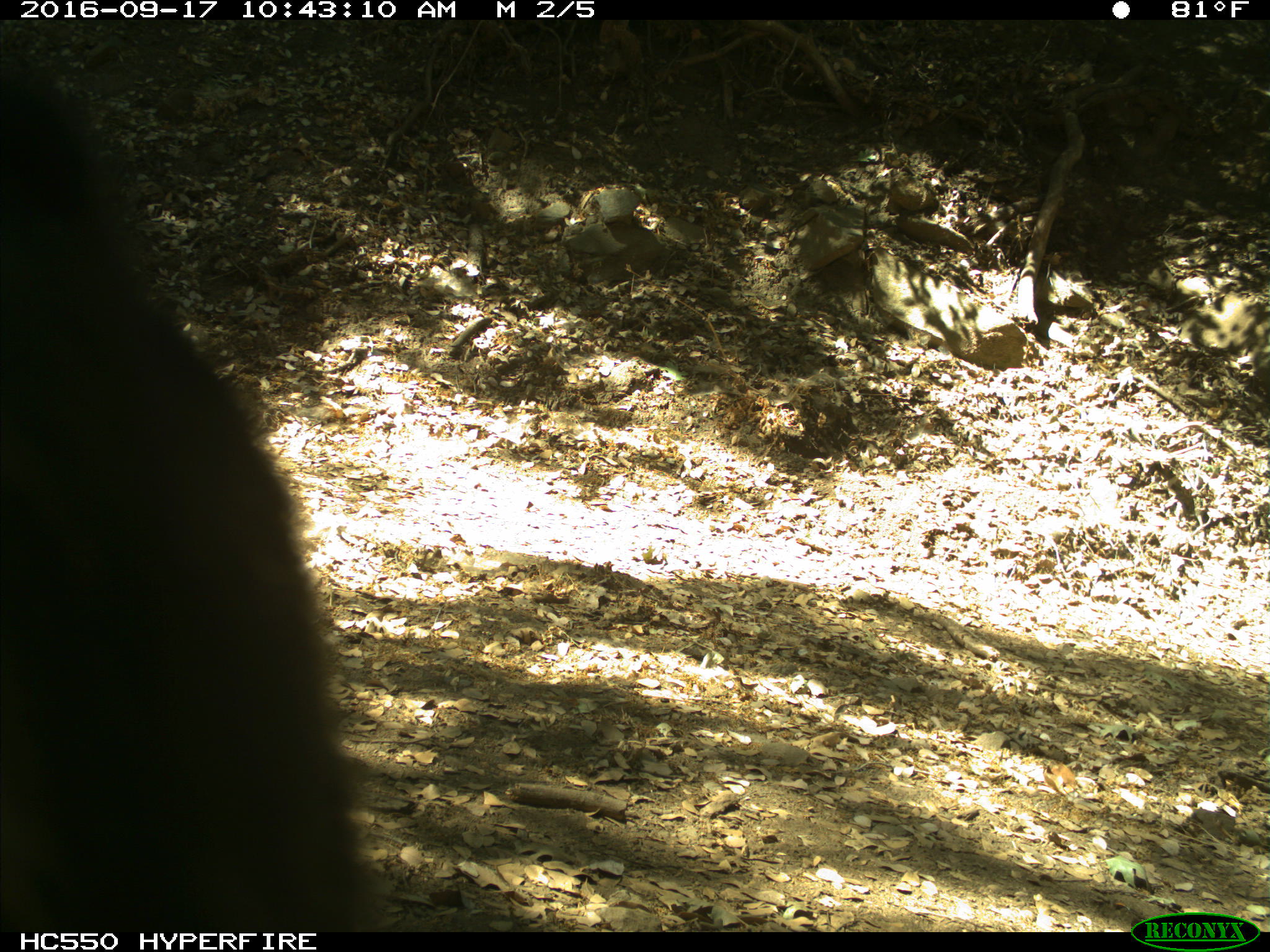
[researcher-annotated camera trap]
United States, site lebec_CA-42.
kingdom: Animalia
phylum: Chordata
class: Mammalia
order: Carnivora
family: Ursidae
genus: Ursus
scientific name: Ursus americanus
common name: american black bear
Ursus americanus (american black bear).